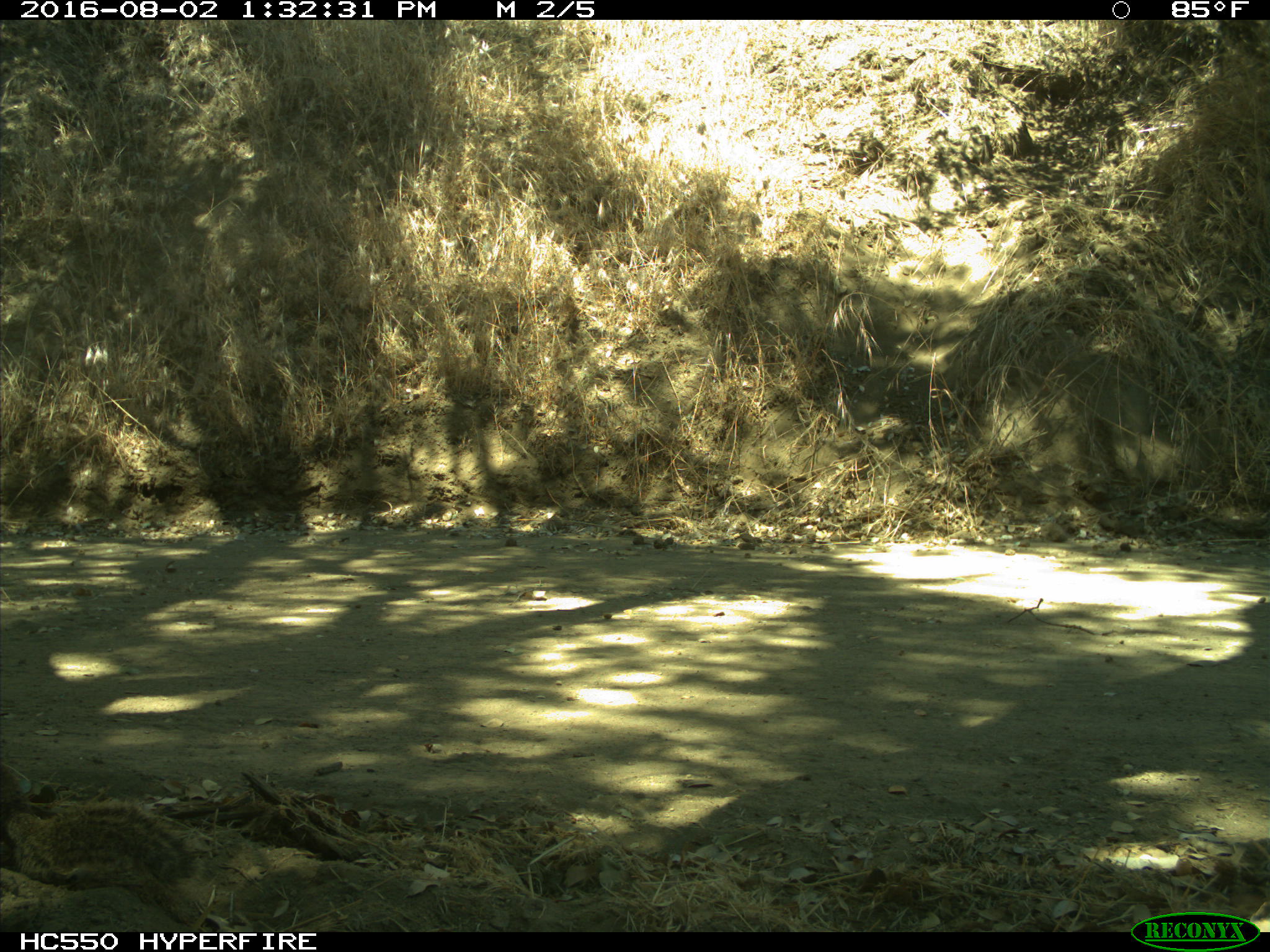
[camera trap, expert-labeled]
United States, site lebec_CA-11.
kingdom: Animalia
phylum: Chordata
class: Mammalia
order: Rodentia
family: Sciuridae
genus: Otospermophilus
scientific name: Otospermophilus beecheyi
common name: california ground squirrel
Otospermophilus beecheyi (california ground squirrel).